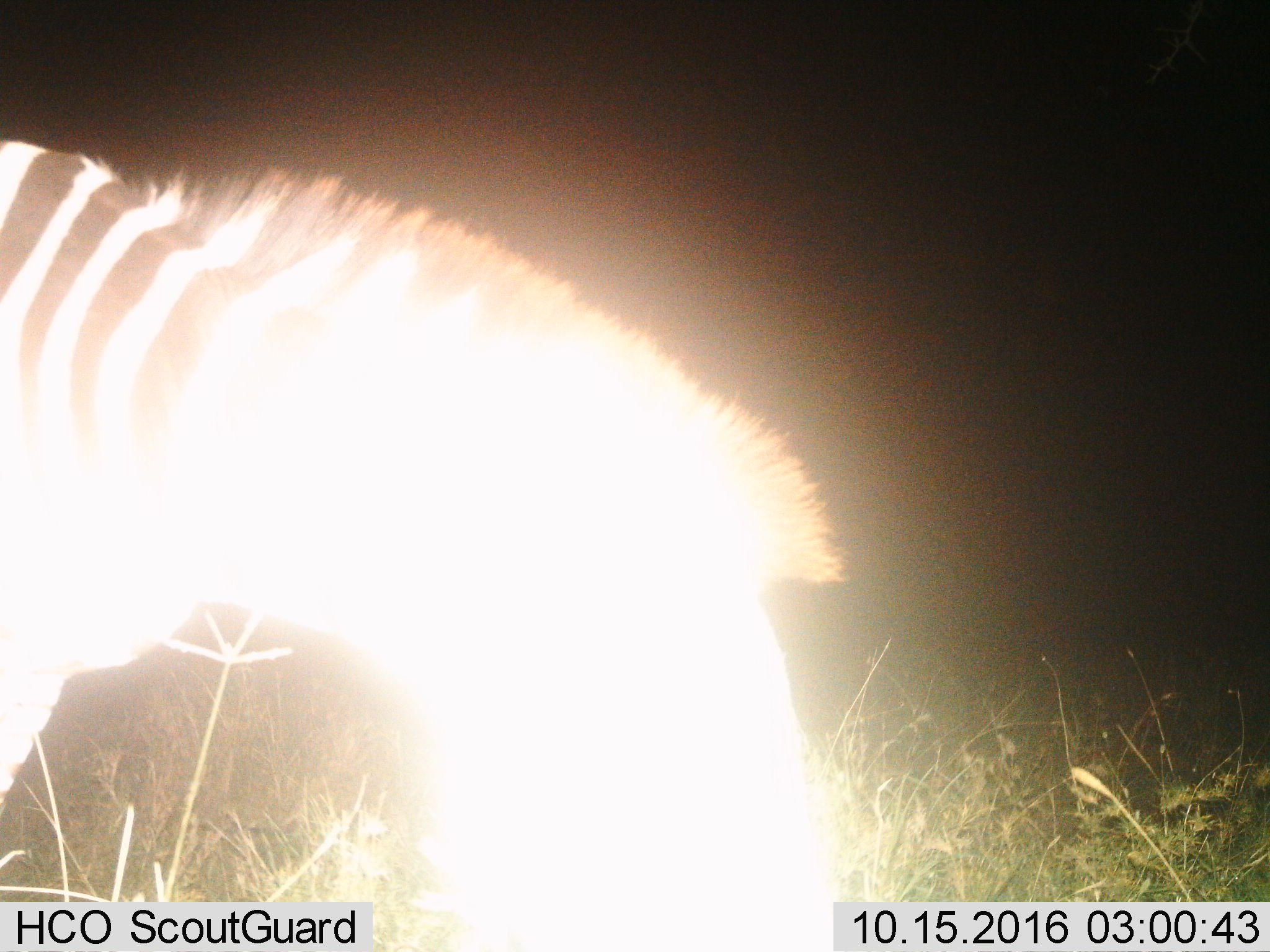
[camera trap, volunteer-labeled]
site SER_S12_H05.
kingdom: Animalia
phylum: Chordata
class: Mammalia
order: Perissodactyla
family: Equidae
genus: Equus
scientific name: Equus quagga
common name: plains zebra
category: zebraplains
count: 1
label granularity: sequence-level